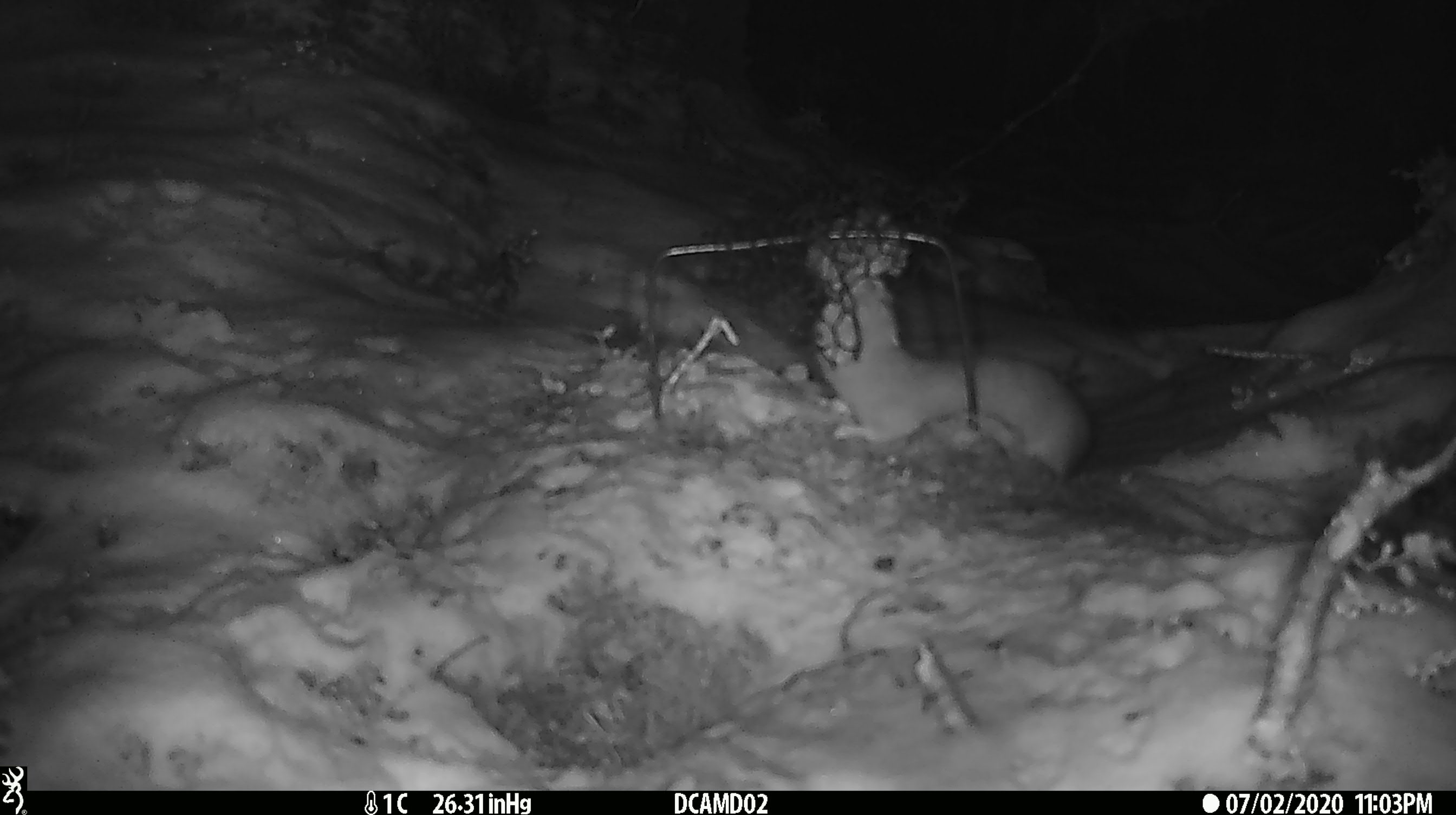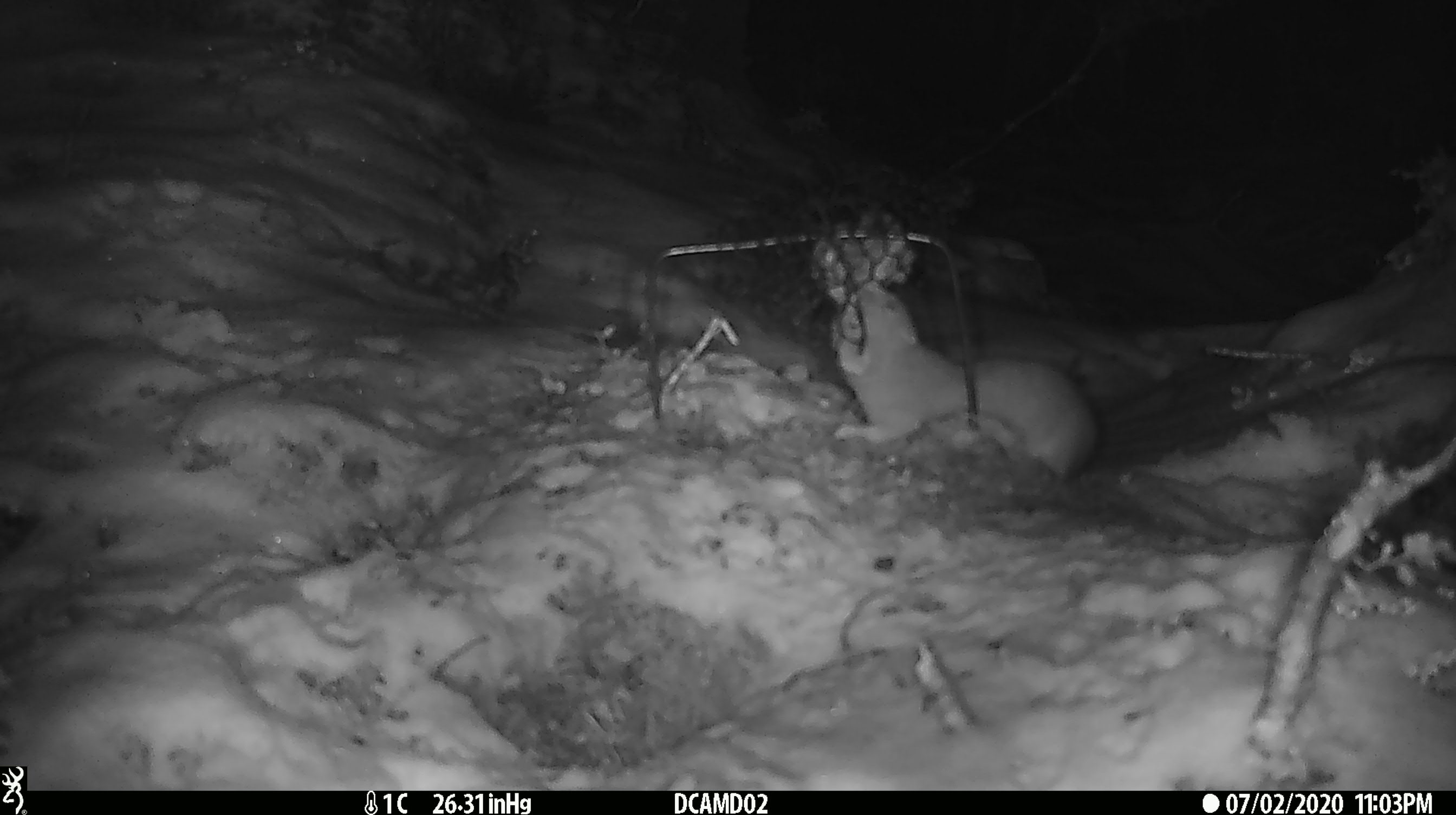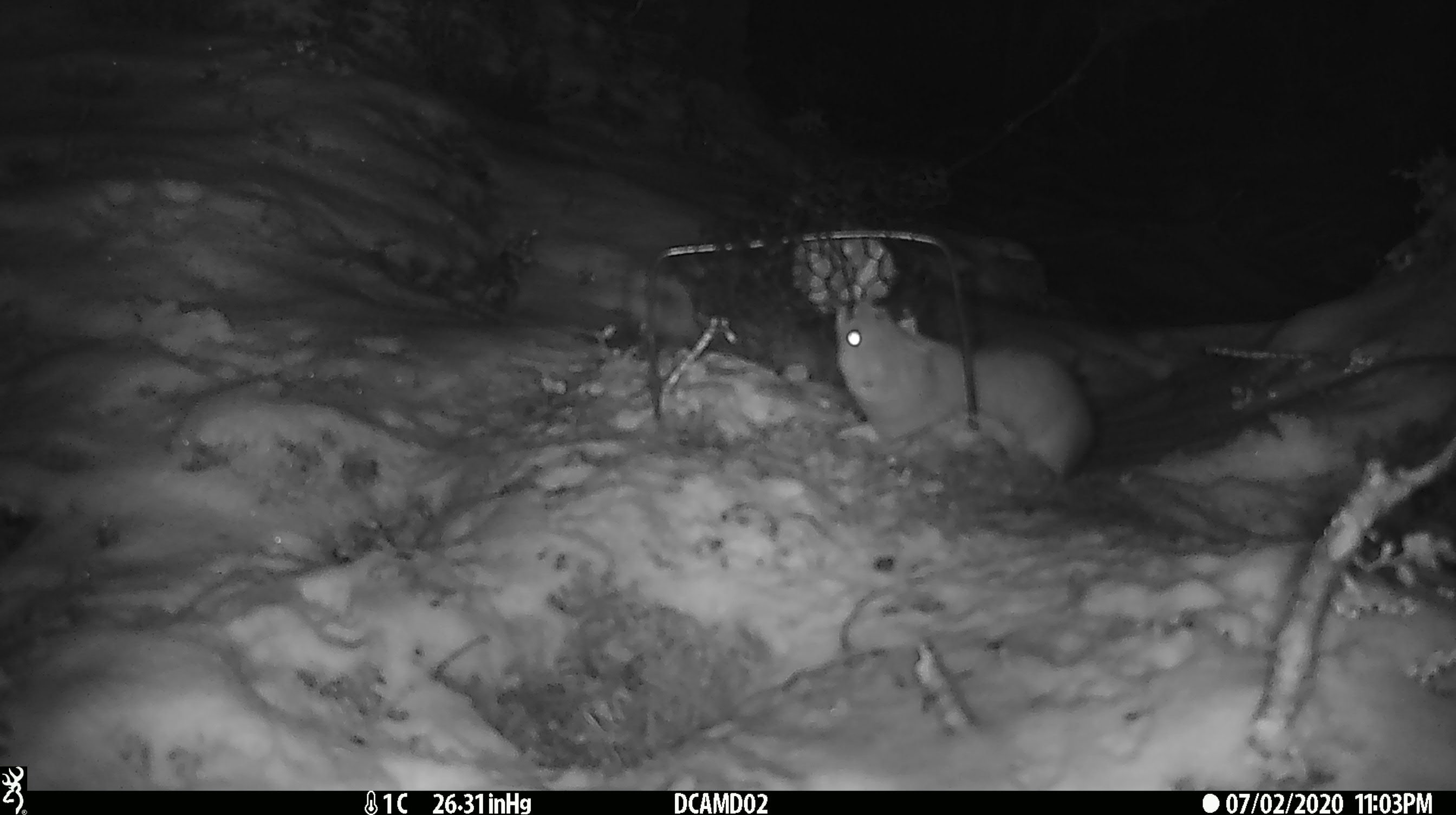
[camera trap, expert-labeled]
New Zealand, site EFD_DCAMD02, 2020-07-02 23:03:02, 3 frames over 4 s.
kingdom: Animalia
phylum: Chordata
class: Mammalia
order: Carnivora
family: Mustelidae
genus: Mustela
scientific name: Mustela erminea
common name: stoat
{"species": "stoat (Mustela erminea)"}